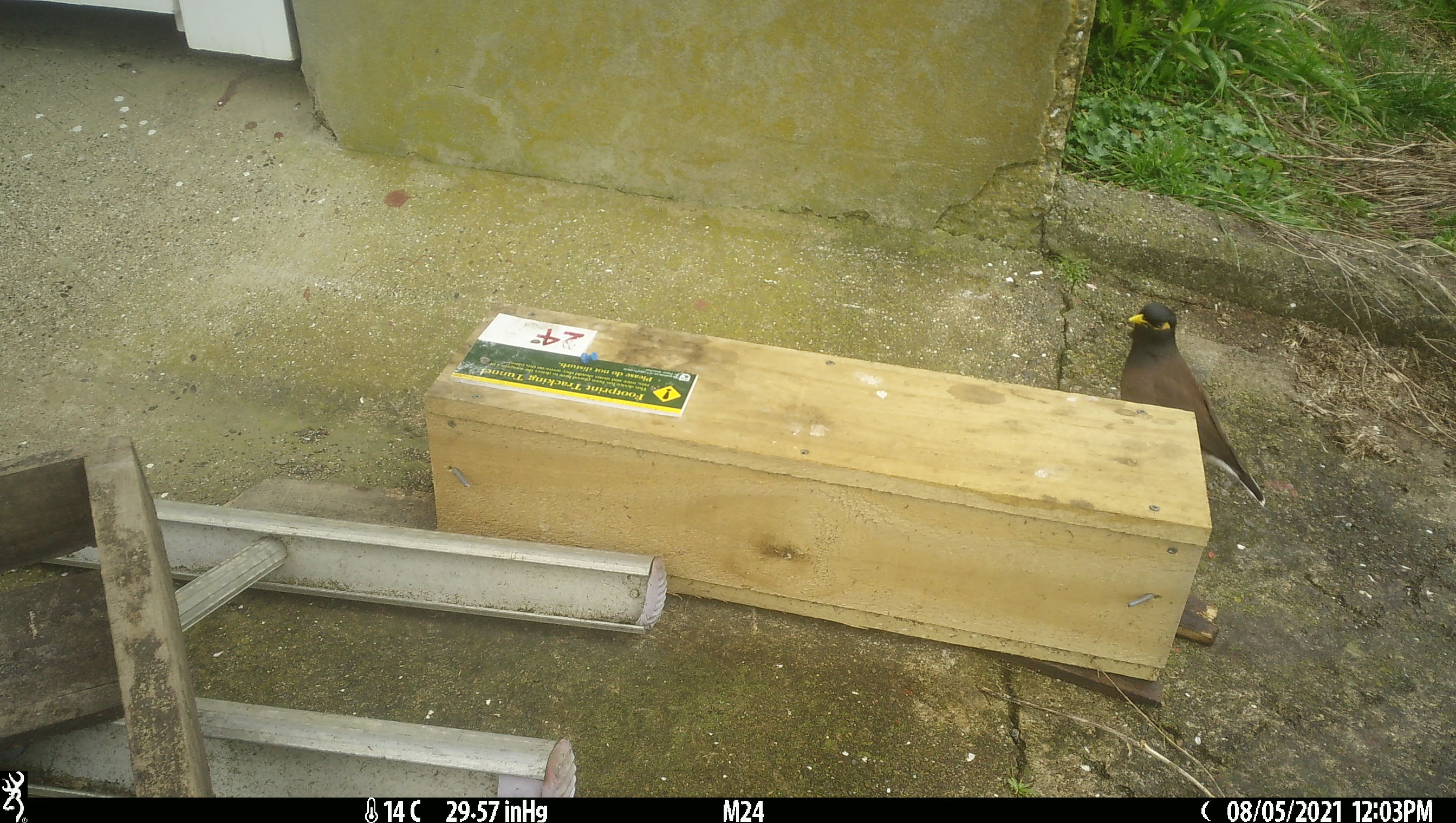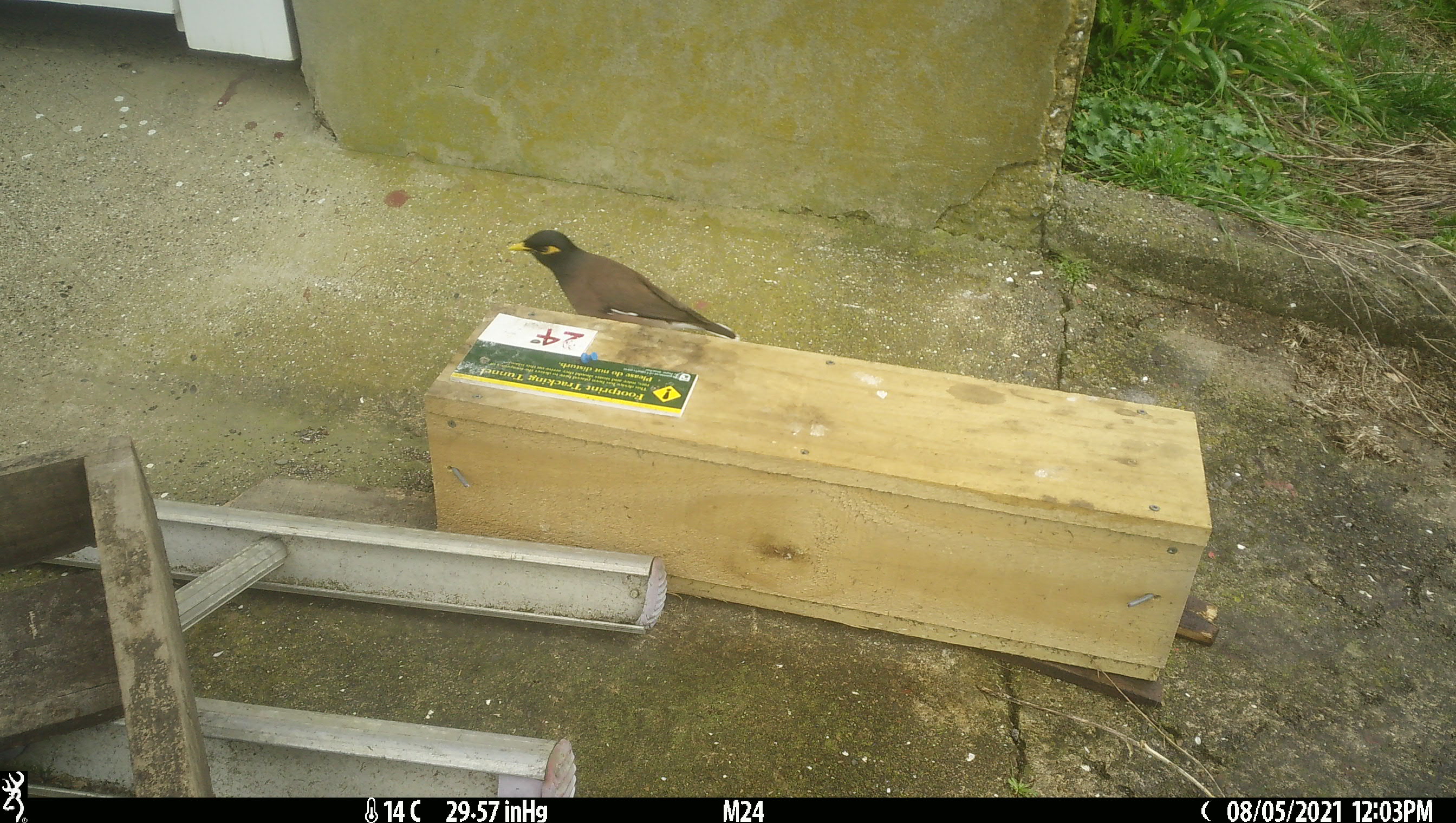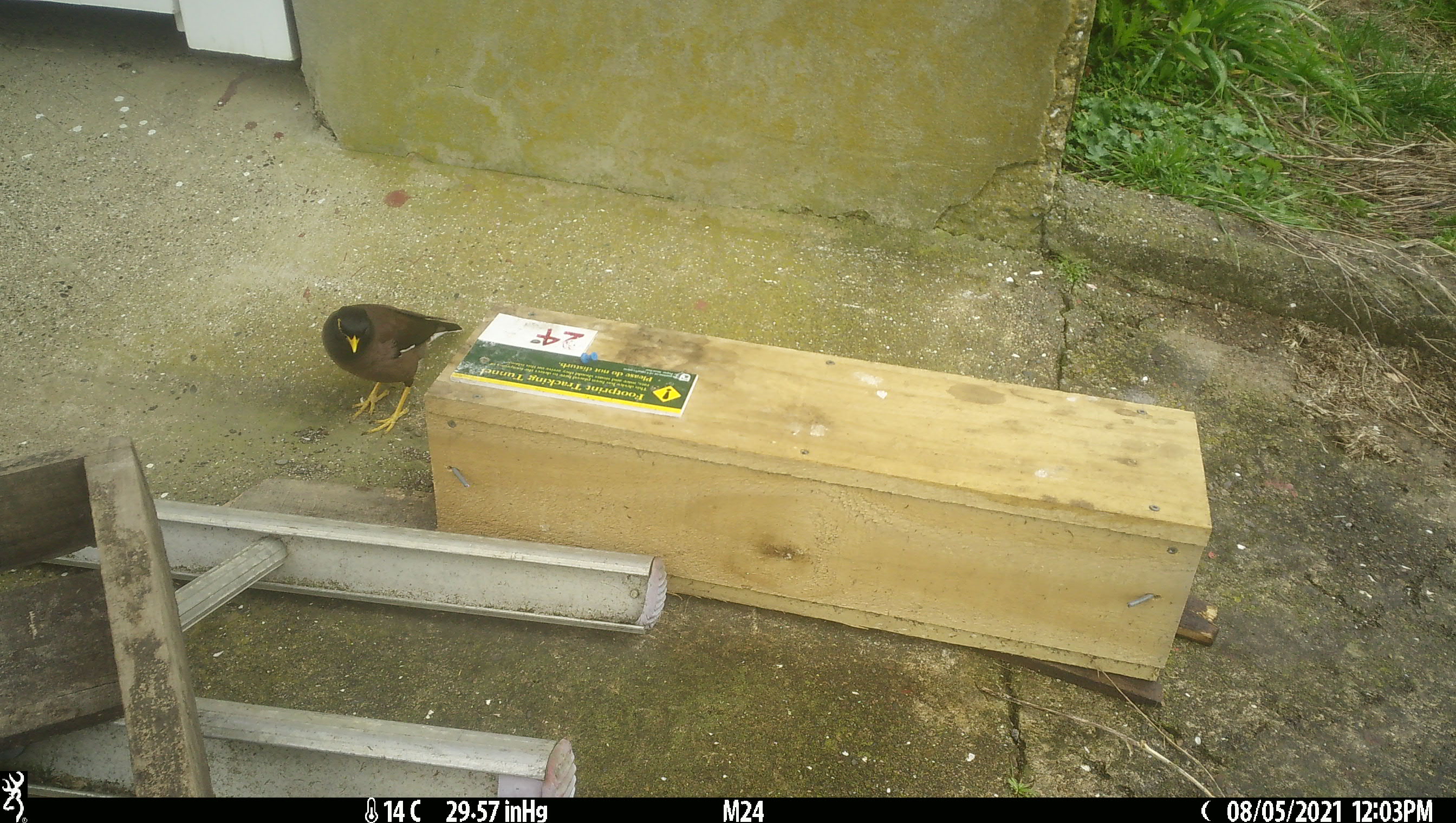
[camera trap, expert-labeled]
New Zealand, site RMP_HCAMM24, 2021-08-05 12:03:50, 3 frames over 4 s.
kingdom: Animalia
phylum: Chordata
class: Aves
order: Passeriformes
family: Sturnidae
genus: Acridotheres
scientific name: Acridotheres tristis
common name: common myna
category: myna